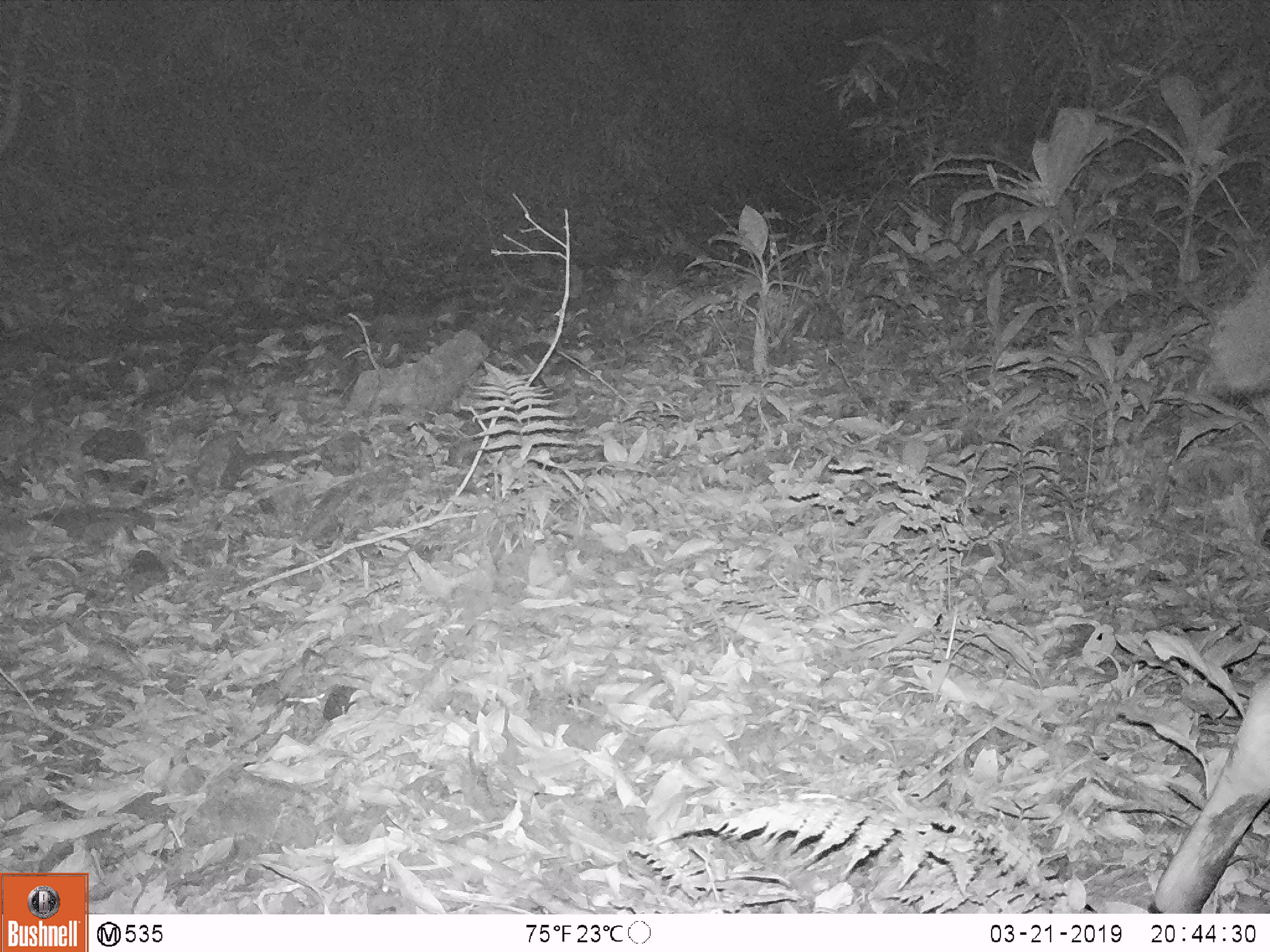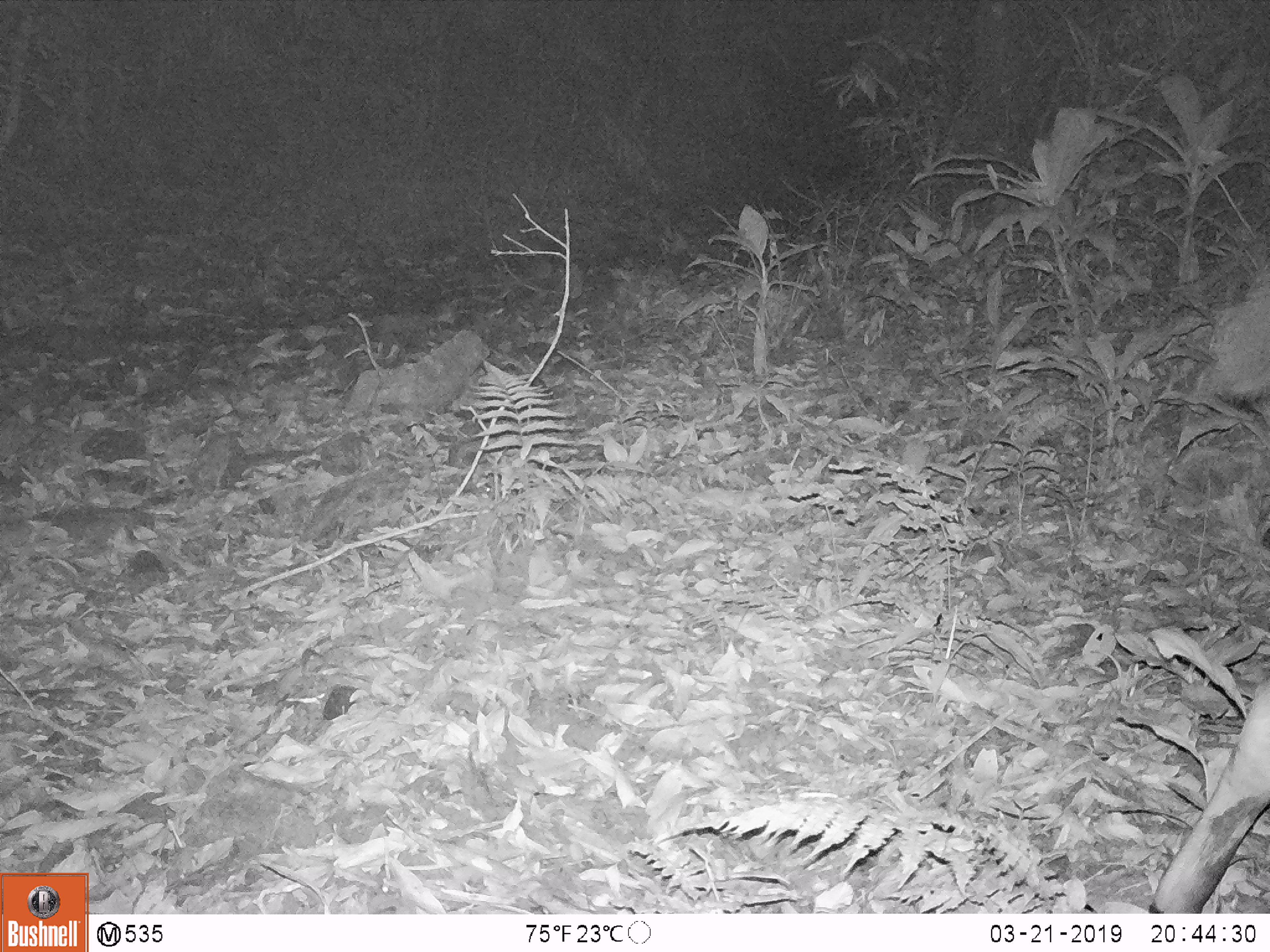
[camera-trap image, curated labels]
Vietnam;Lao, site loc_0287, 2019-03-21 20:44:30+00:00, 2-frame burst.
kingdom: Animalia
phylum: Chordata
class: Mammalia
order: Artiodactyla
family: Cervidae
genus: Rusa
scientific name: Rusa unicolor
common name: sambar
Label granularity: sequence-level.